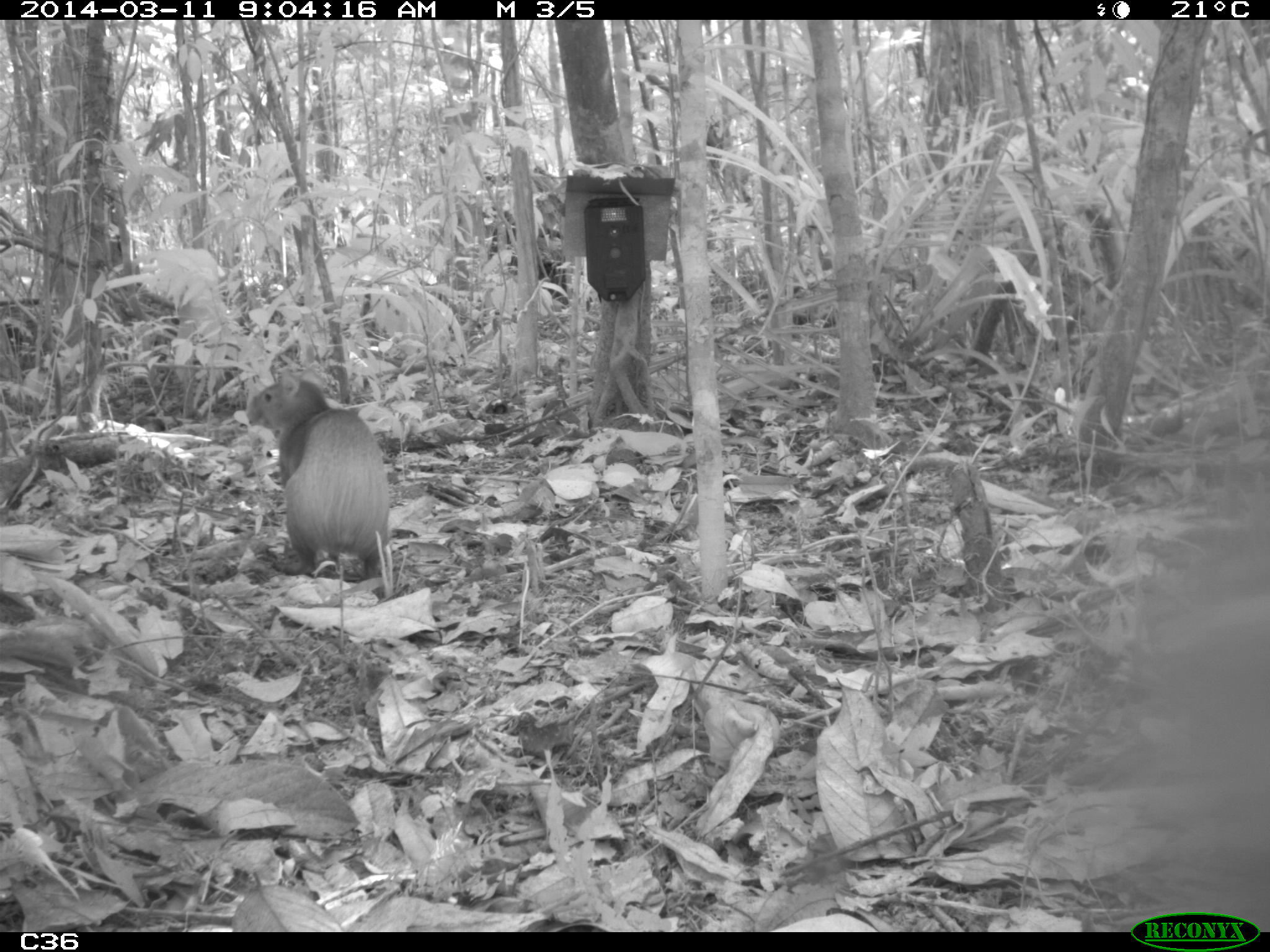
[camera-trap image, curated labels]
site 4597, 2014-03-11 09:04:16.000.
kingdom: Animalia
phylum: Chordata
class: Mammalia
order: Rodentia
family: Dasyproctidae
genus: Dasyprocta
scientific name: Dasyprocta leporina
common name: red-rumped agouti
Dasyprocta leporina (red-rumped agouti), count 1, age adult.